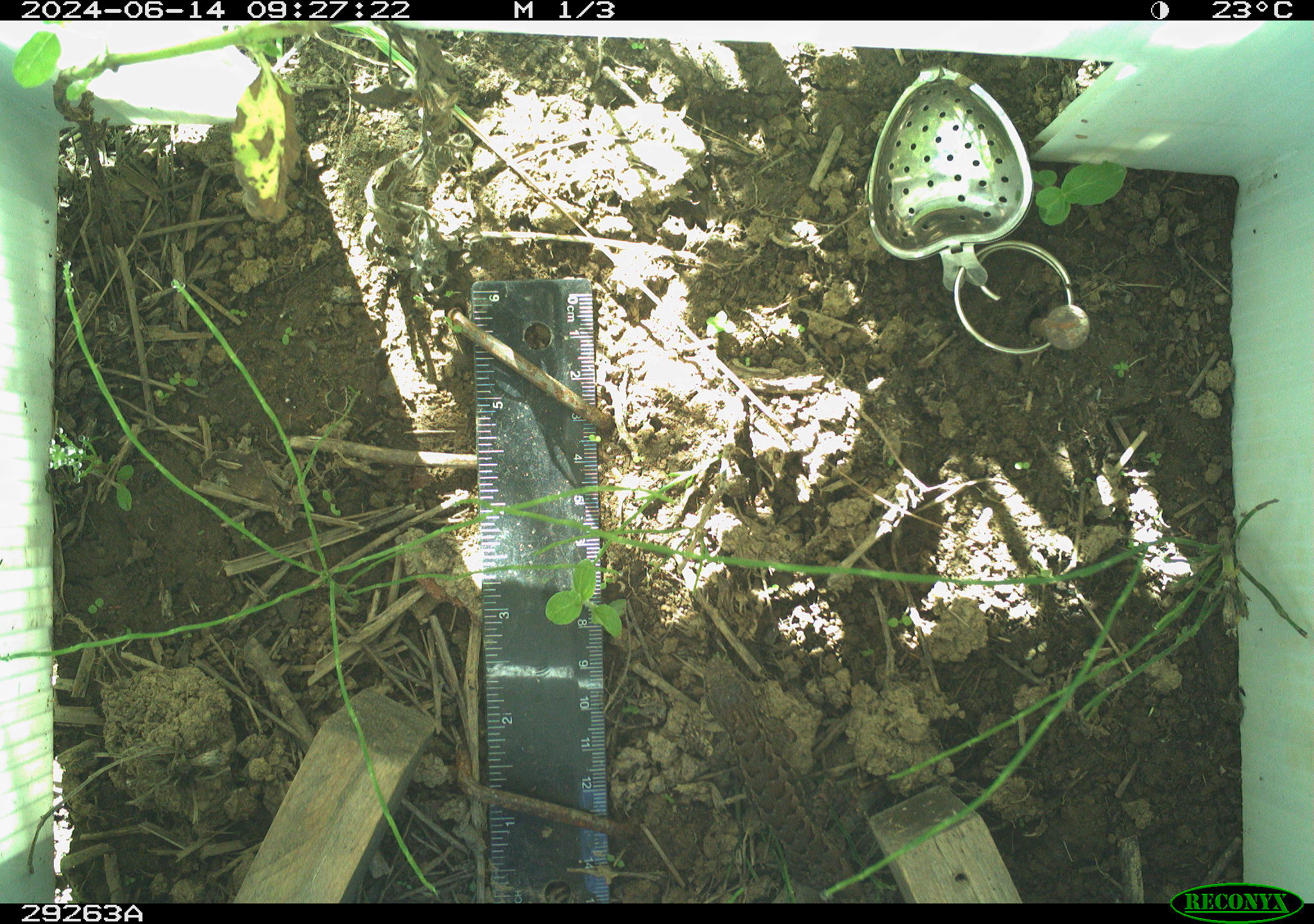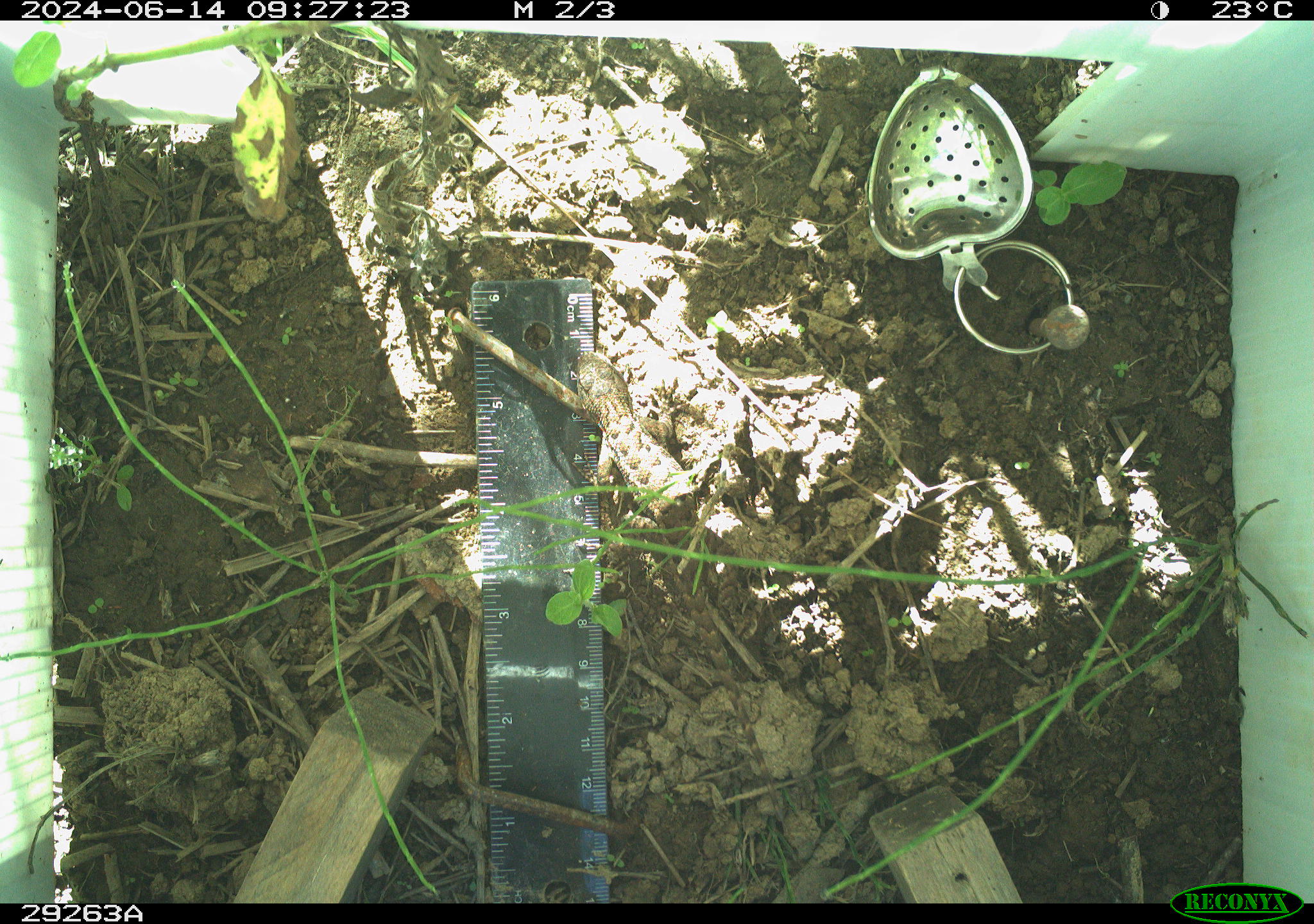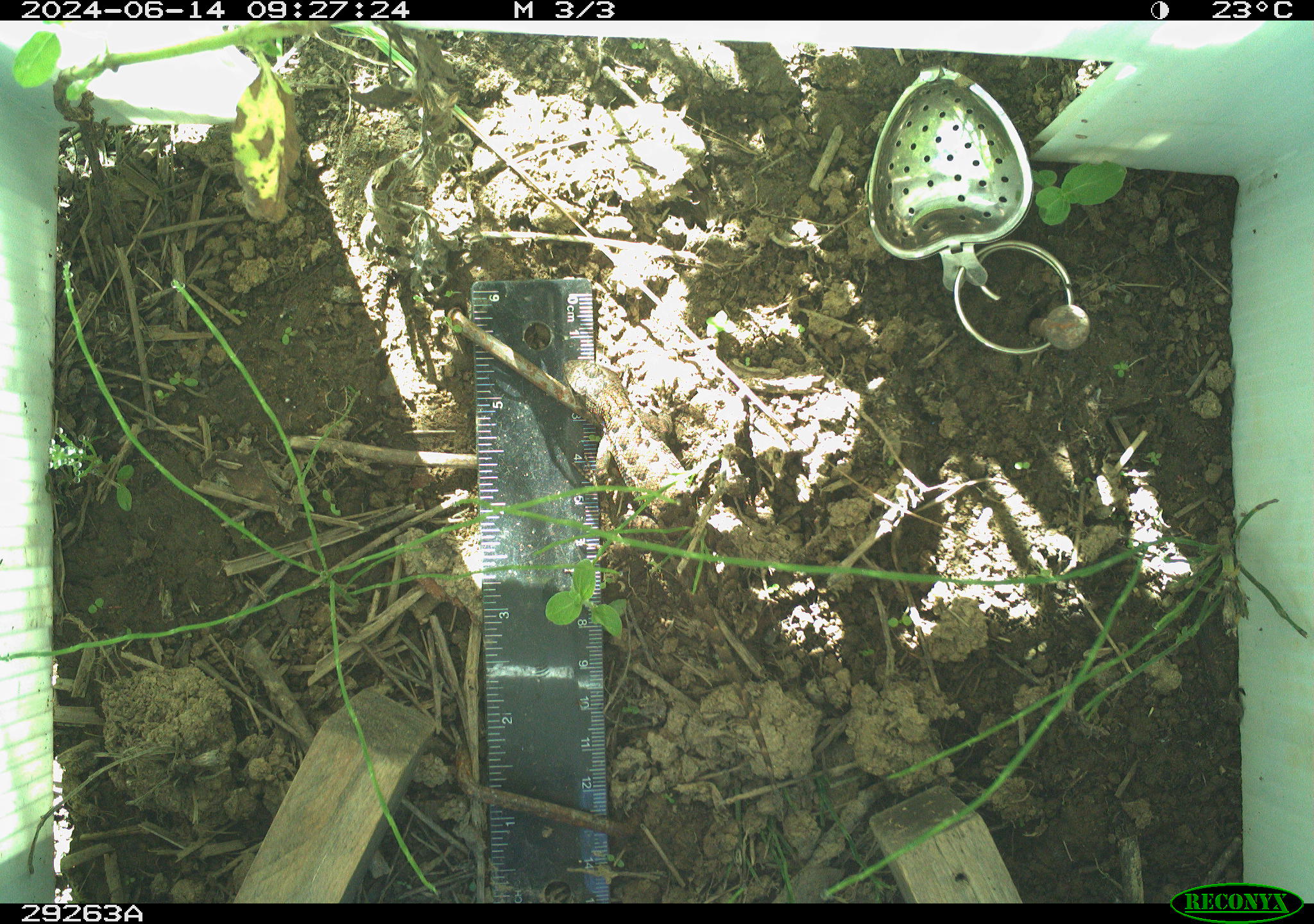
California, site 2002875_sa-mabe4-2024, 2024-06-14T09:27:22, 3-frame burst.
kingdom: Animalia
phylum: Chordata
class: Reptilia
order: Squamata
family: Phrynosomatidae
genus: Sceloporus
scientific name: Sceloporus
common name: spiny lizards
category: sceloporus species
Sceloporus species (spiny lizards) (Sceloporus).